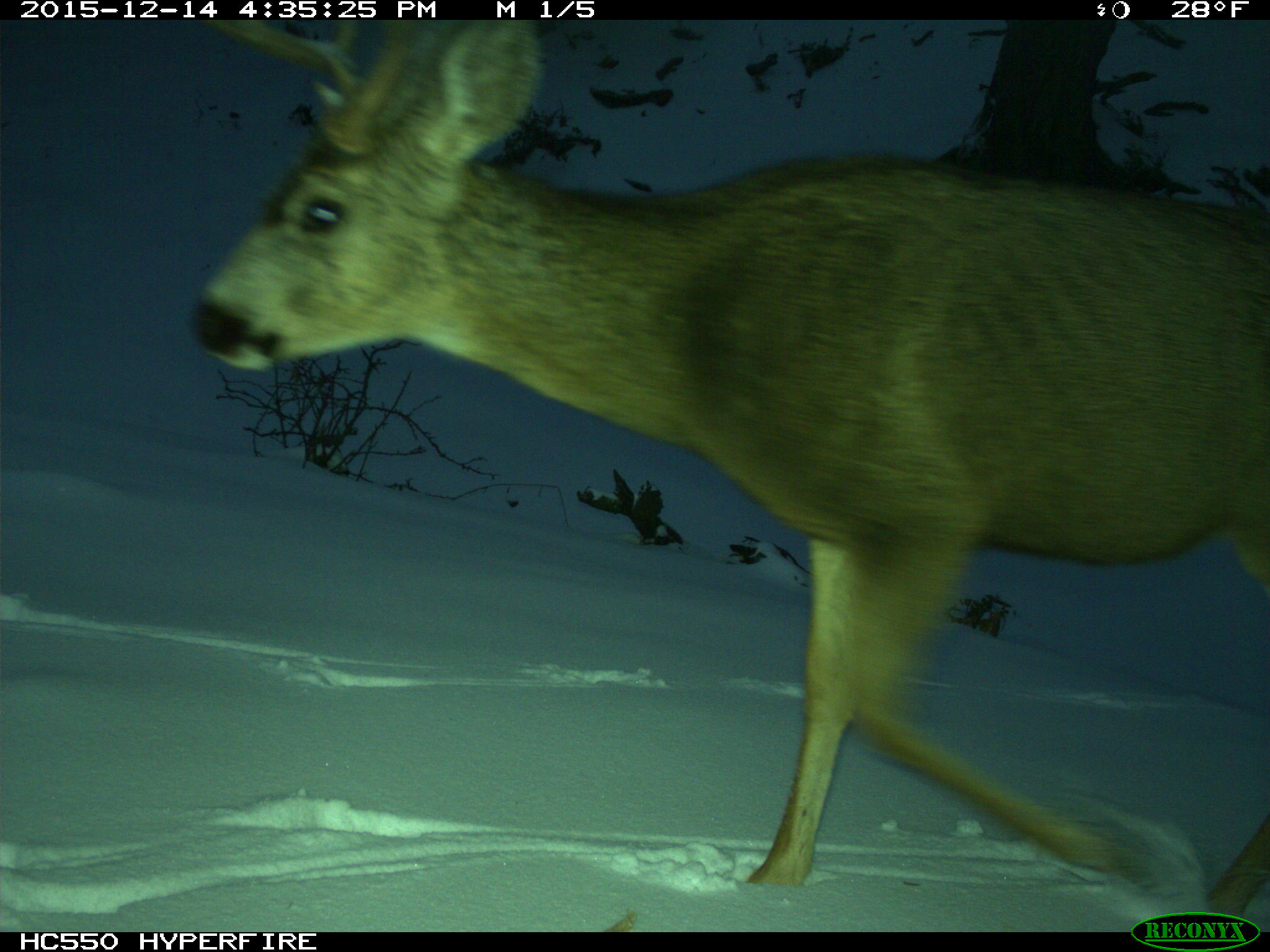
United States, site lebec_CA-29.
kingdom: Animalia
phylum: Chordata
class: Mammalia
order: Artiodactyla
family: Cervidae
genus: Odocoileus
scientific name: Odocoileus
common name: deer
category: unidentified deer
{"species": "unidentified deer (deer) (Odocoileus)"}